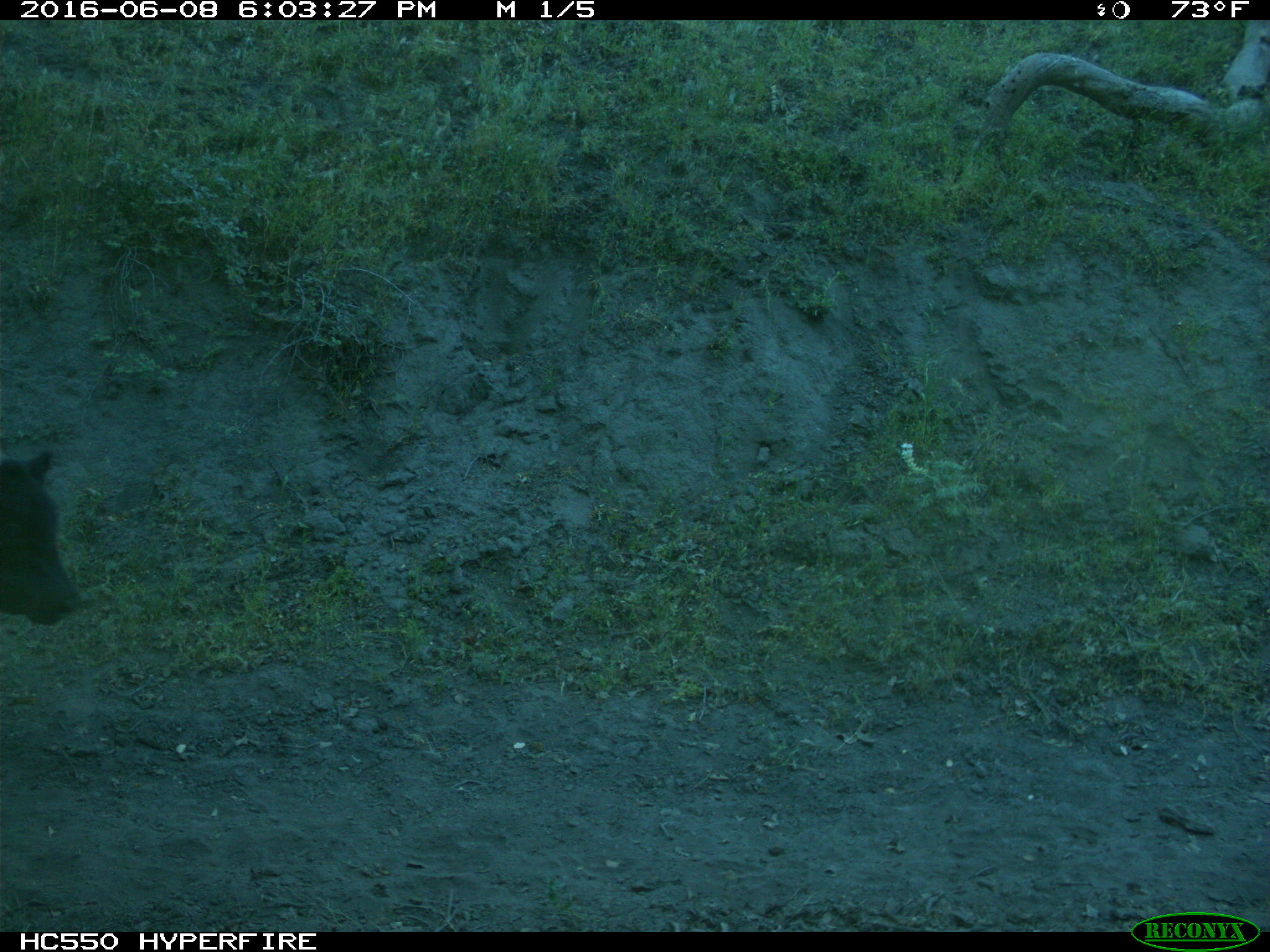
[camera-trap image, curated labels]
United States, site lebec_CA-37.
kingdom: Animalia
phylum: Chordata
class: Mammalia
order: Artiodactyla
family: Bovidae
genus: Bos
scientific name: Bos taurus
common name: domestic cow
Bos taurus (domestic cow).